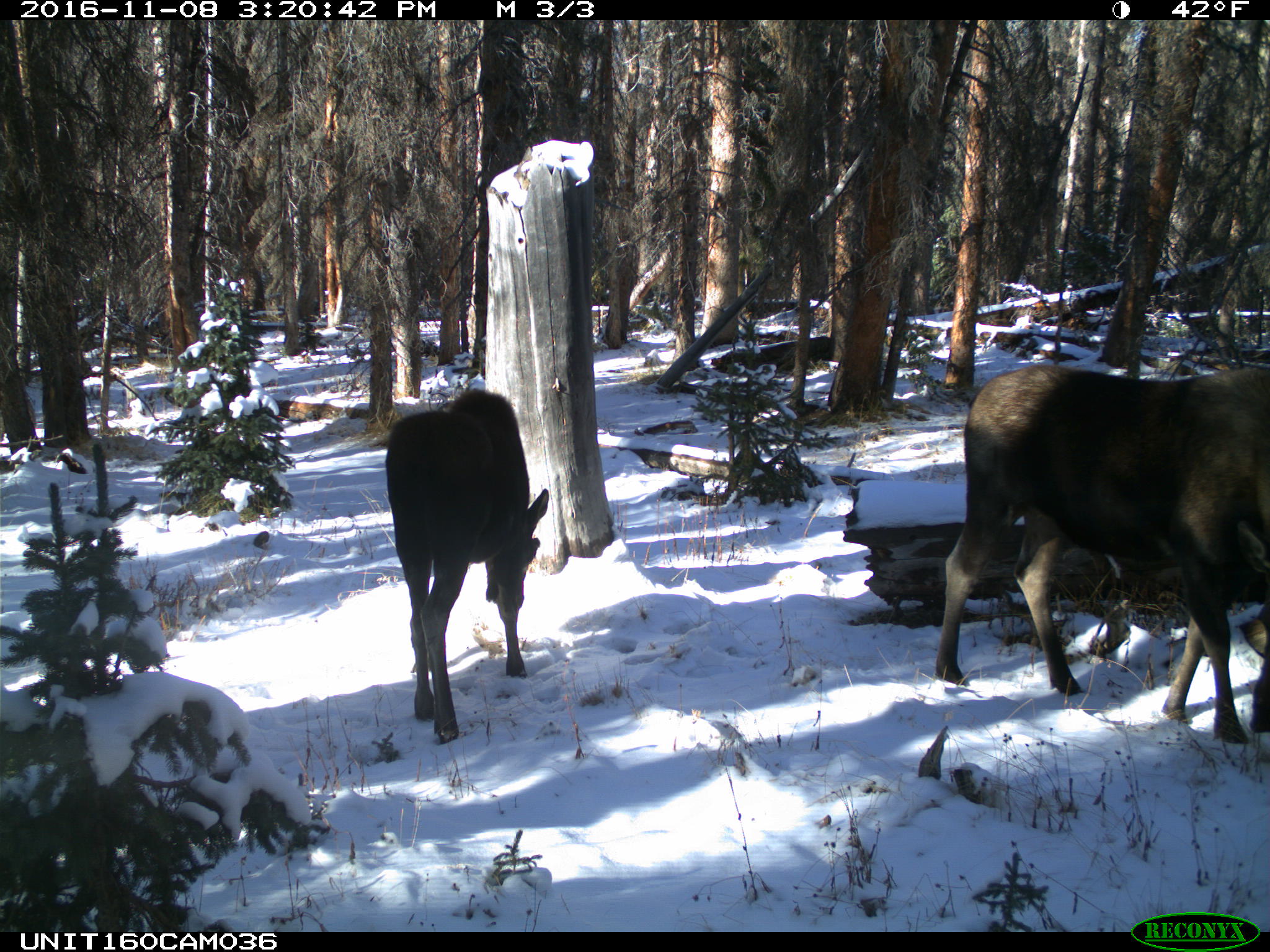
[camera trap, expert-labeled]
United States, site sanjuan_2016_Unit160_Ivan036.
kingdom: Animalia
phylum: Chordata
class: Mammalia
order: Artiodactyla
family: Cervidae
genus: Alces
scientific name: Alces alces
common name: moose